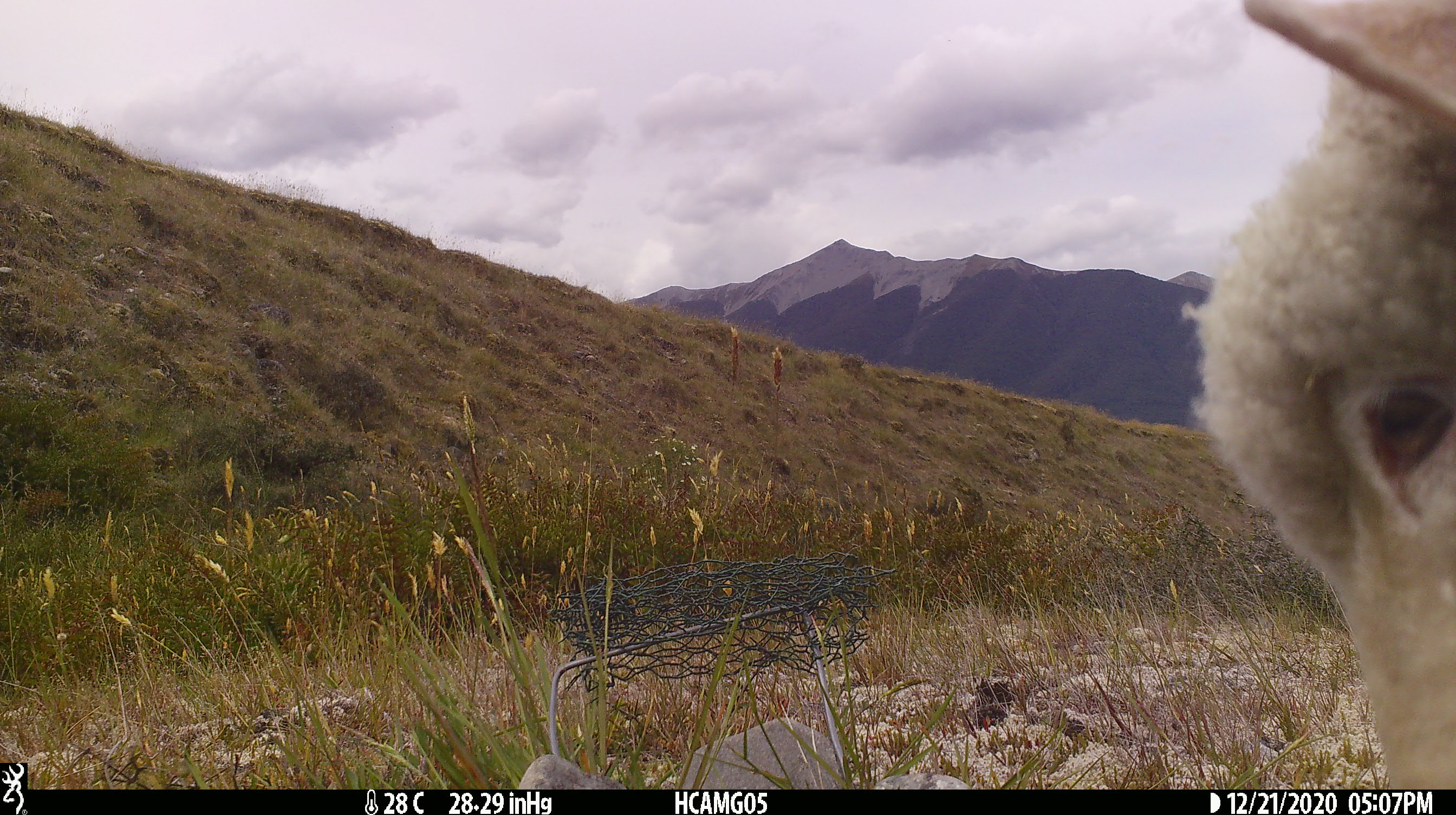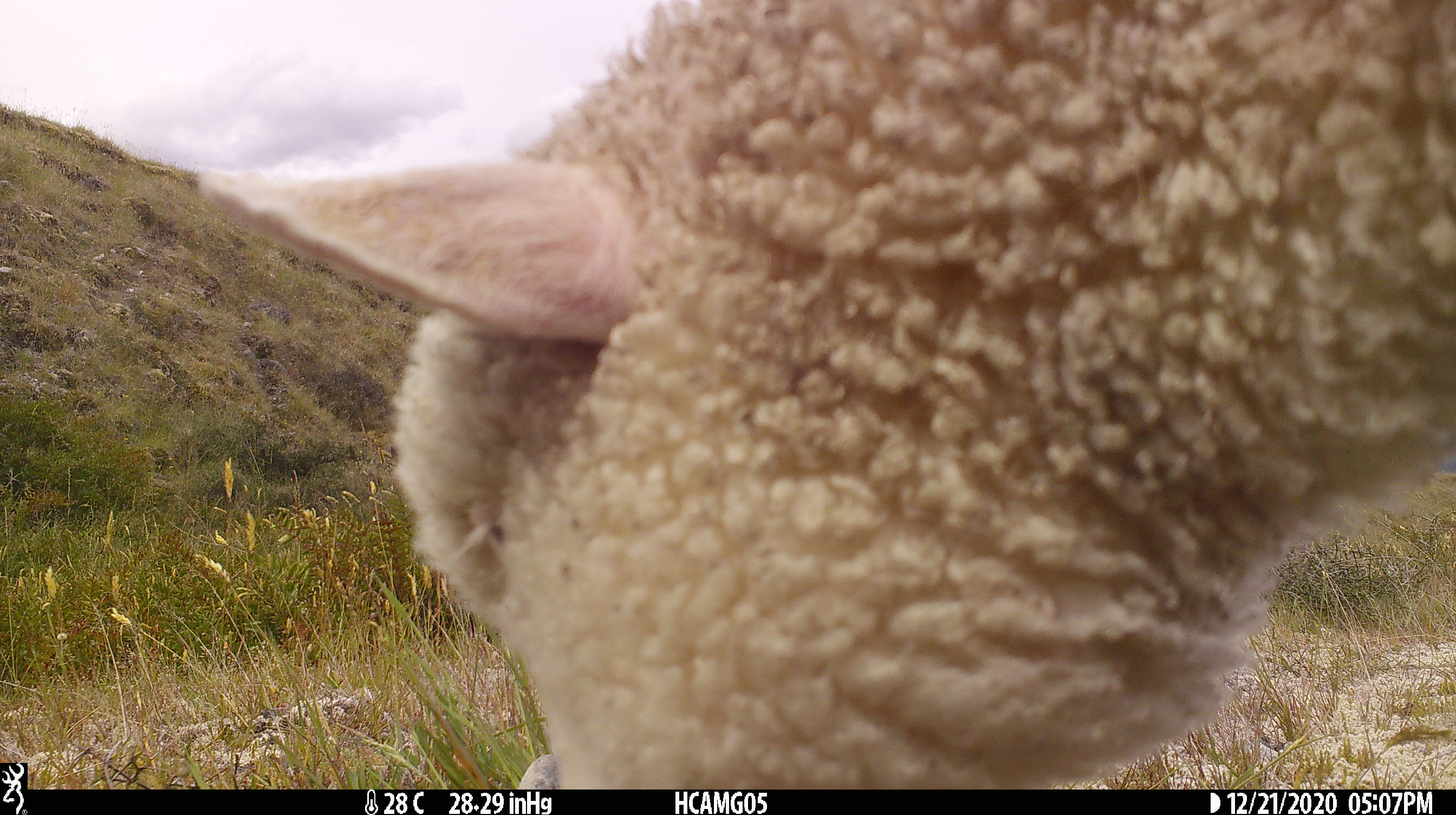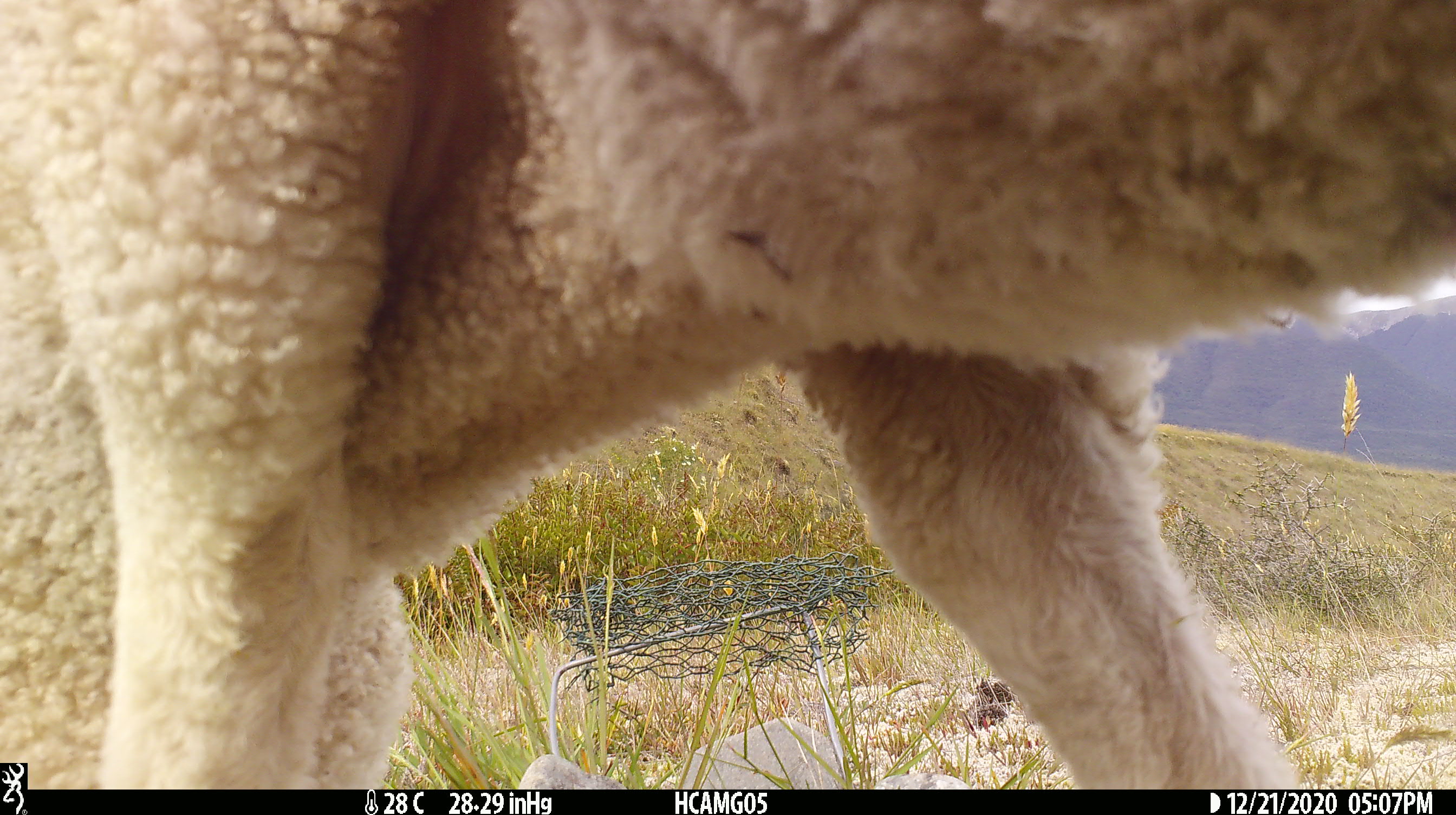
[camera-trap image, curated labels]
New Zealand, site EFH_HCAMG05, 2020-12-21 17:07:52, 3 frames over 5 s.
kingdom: Animalia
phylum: Chordata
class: Mammalia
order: Artiodactyla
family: Bovidae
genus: Ovis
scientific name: Ovis aries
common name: domestic sheep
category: sheep